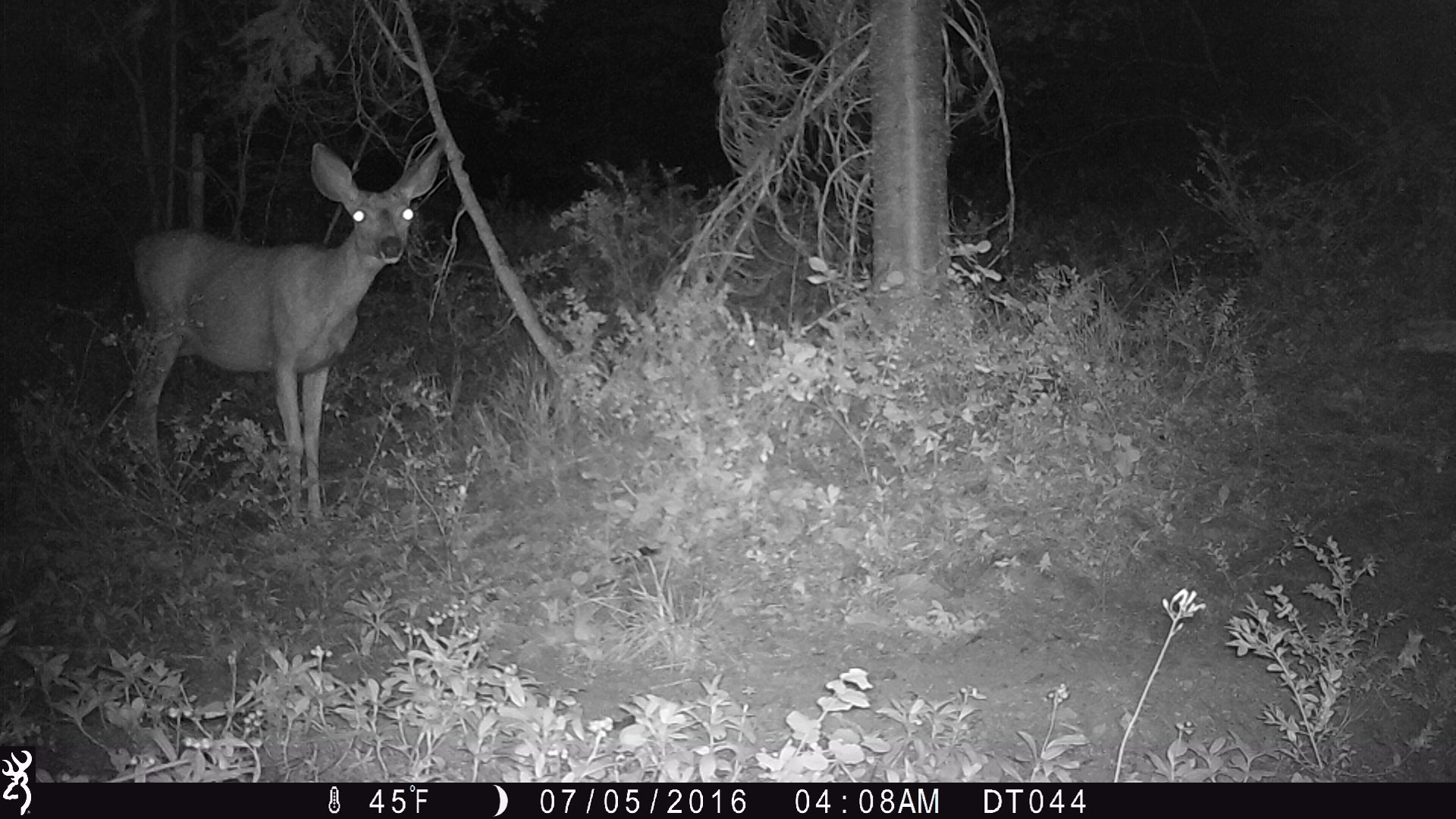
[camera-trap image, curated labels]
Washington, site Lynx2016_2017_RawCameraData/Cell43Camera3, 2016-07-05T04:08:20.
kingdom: Animalia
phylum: Chordata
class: Mammalia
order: Artiodactyla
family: Cervidae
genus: Odocoileus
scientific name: Odocoileus hemionus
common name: mule deer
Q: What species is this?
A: Odocoileus hemionus (mule deer).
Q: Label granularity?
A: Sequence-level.